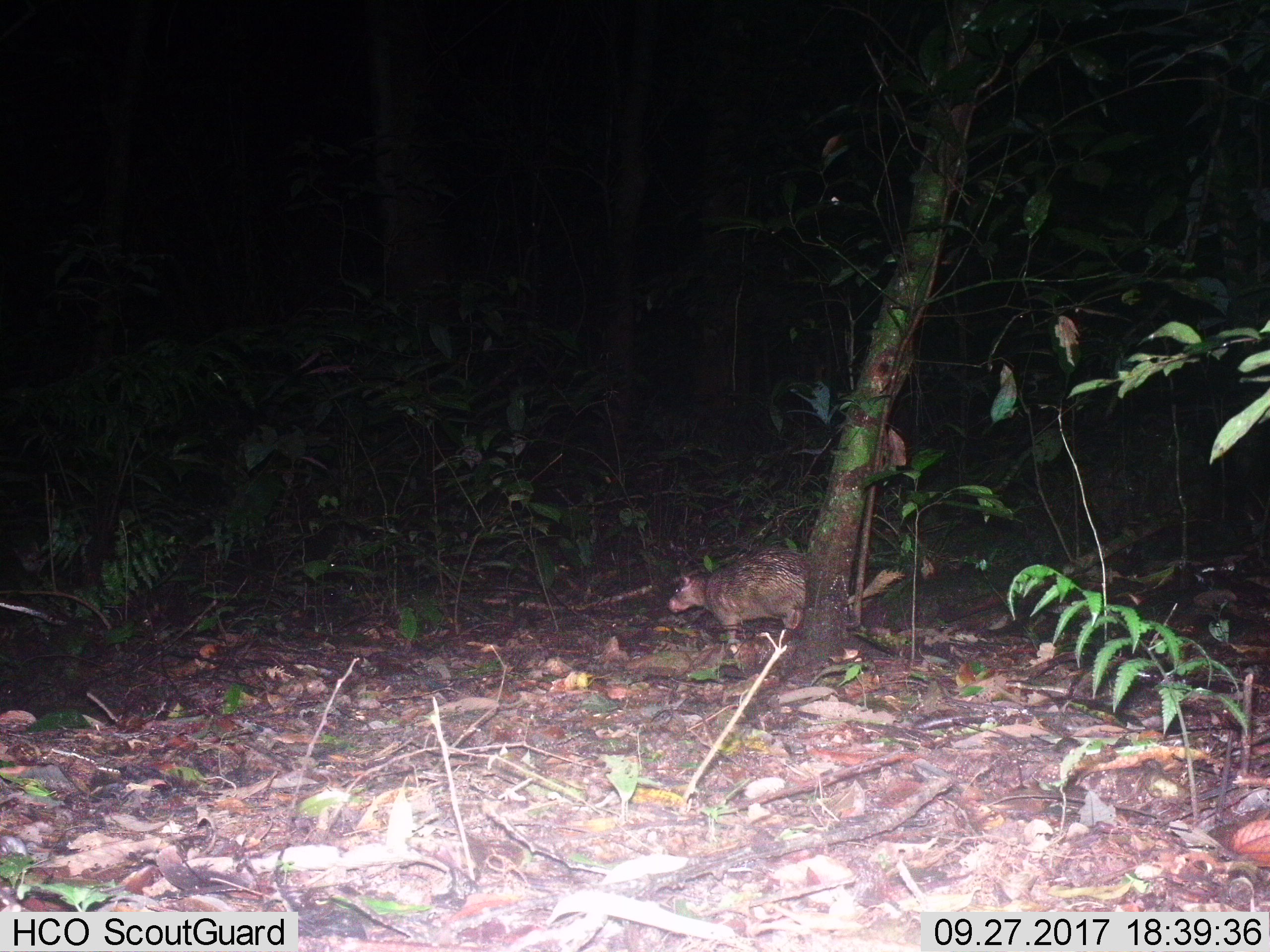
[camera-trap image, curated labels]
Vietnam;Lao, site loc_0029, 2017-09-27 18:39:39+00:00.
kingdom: Animalia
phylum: Chordata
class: Mammalia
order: Rodentia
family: Hystricidae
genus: Atherurus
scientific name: Atherurus macrourus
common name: asiatic brush-tailed porcupine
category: asiatic brush tailed porcupine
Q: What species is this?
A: Asiatic brush tailed porcupine (asiatic brush-tailed porcupine) (Atherurus macrourus).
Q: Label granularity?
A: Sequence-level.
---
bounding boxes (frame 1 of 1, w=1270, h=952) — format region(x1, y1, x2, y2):
asiatic brush tailed porcupine: region(666, 545, 905, 655)